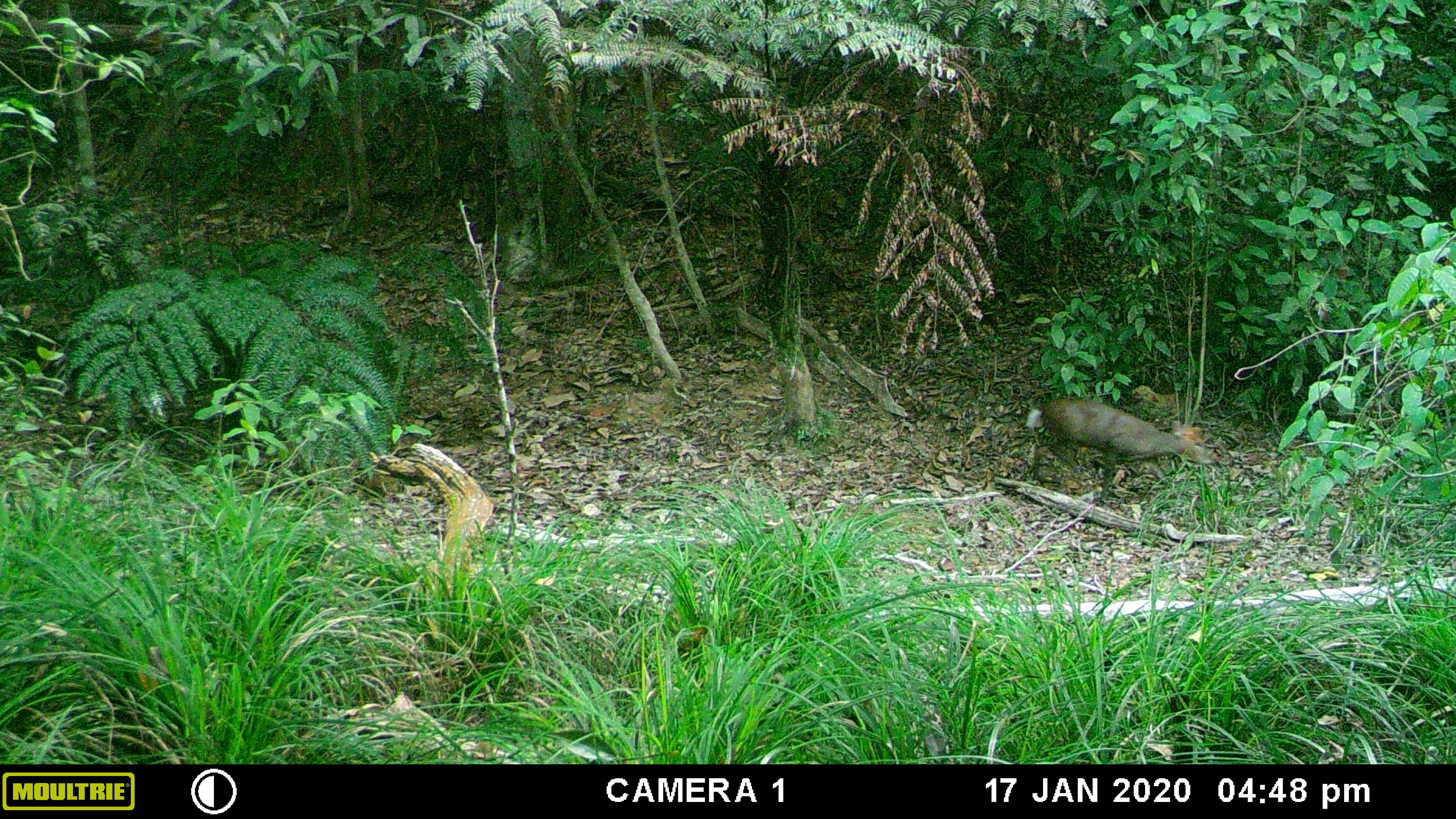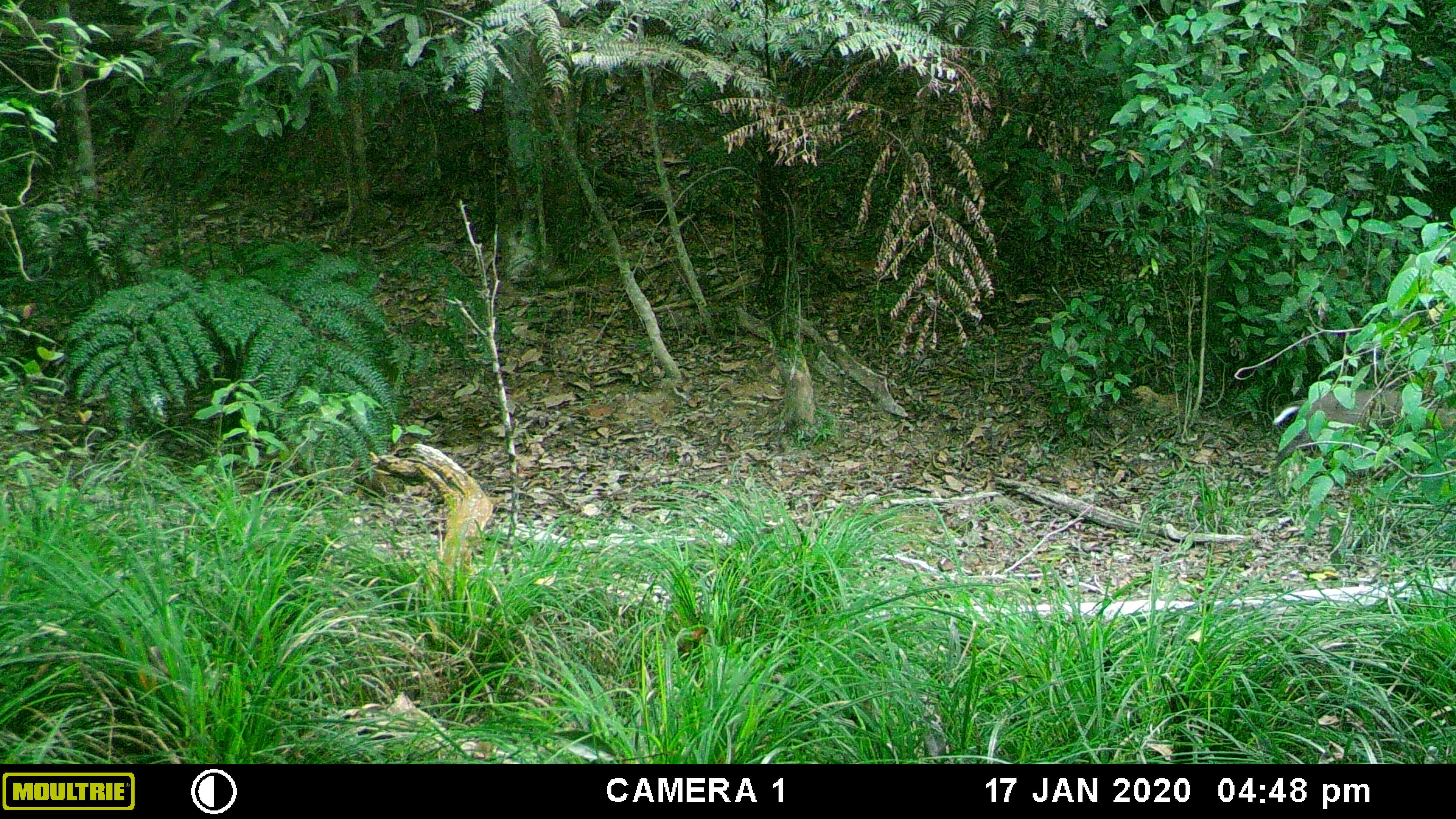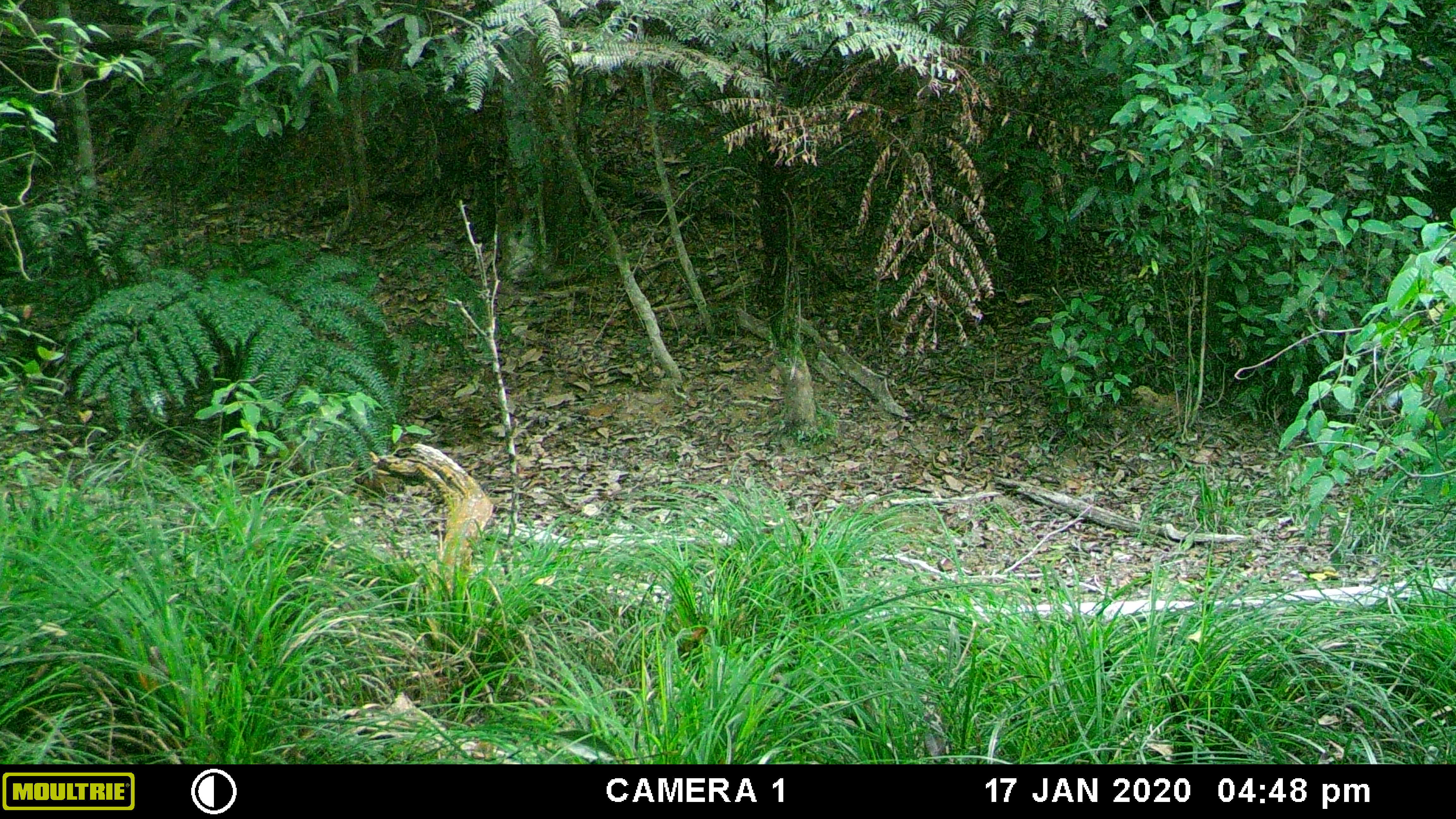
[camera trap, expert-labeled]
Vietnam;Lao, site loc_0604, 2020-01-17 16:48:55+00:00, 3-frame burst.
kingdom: Animalia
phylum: Chordata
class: Mammalia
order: Artiodactyla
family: Cervidae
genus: Muntiacus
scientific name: Muntiacus rooseveltorum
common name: roosevelt's muntjac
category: roosevelts muntjac group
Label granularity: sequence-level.